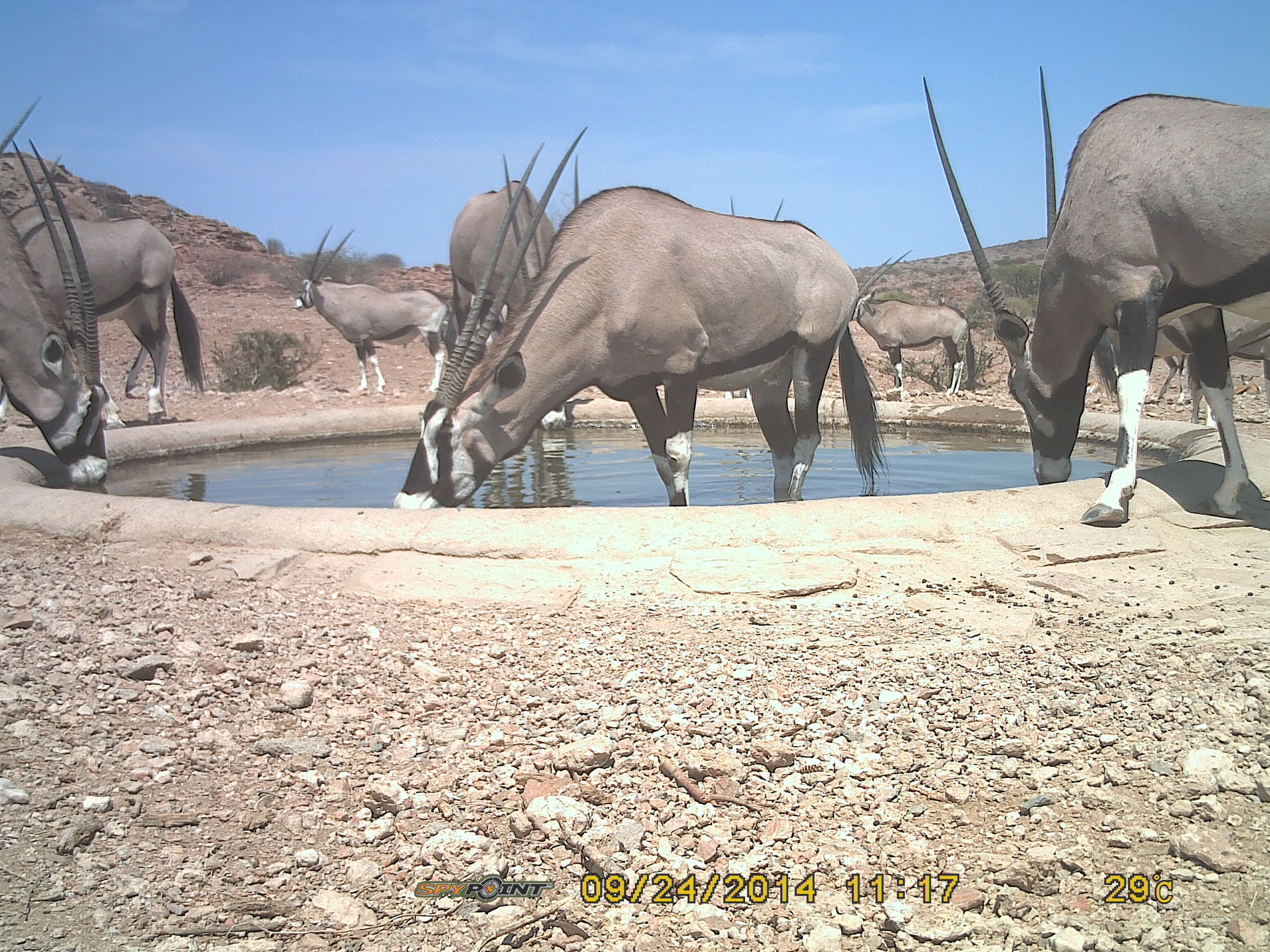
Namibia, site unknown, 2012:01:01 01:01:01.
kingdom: Animalia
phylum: Chordata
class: Mammalia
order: Artiodactyla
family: Bovidae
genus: Oryx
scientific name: Oryx gazella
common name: gemsbok